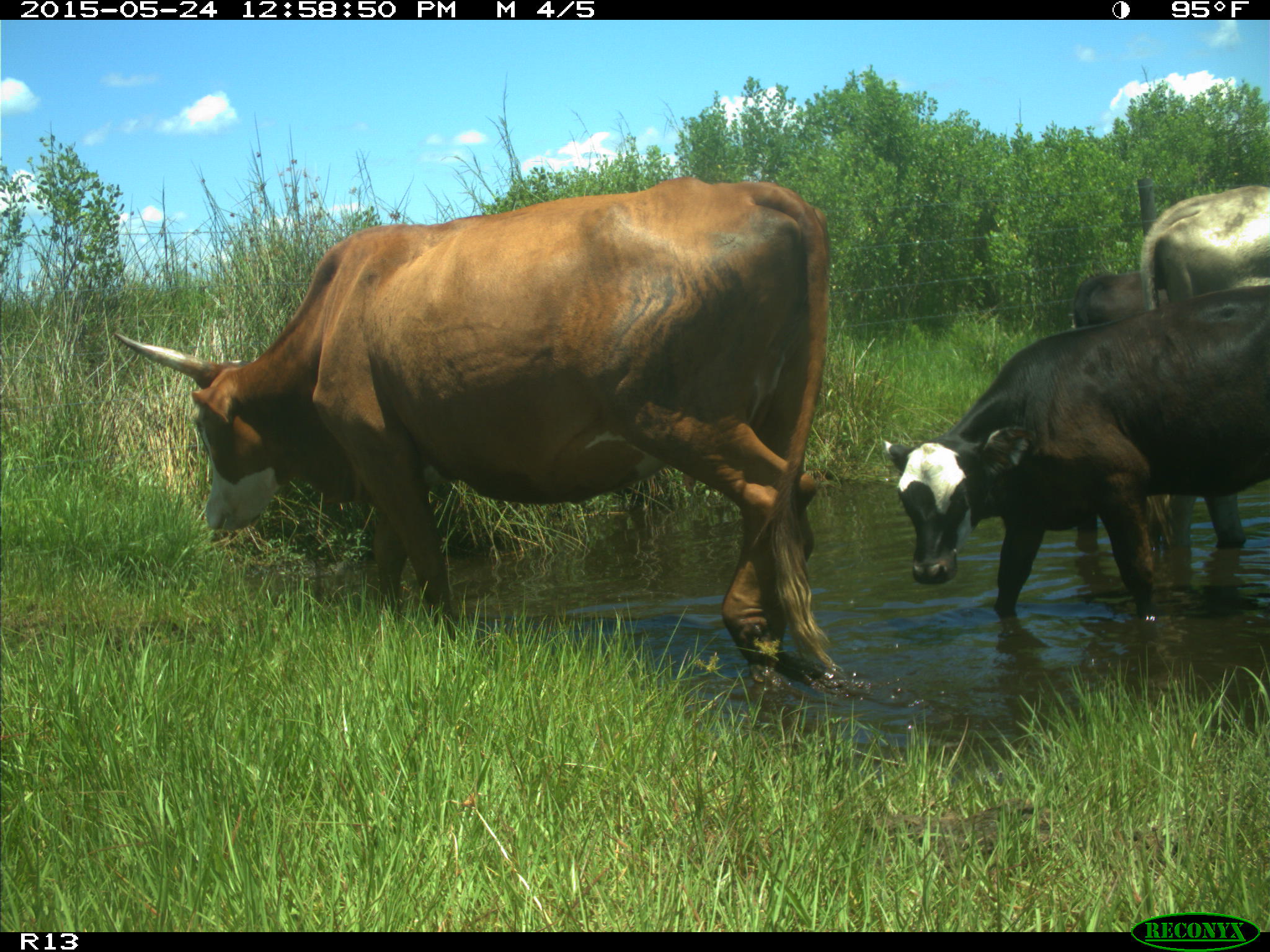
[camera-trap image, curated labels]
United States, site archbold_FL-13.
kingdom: Animalia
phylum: Chordata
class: Mammalia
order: Artiodactyla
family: Bovidae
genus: Bos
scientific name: Bos taurus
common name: domestic cow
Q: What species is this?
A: Bos taurus (domestic cow).